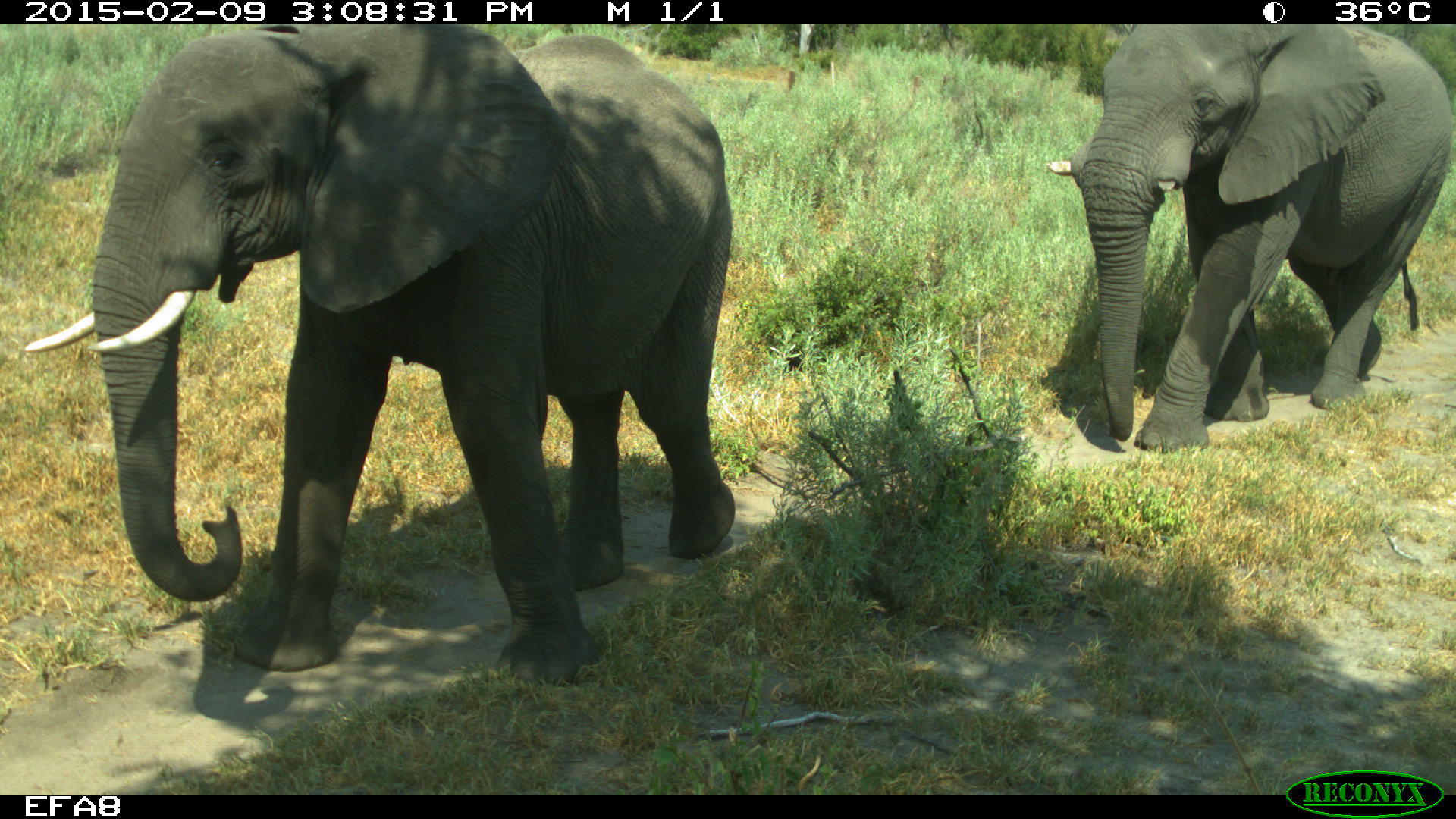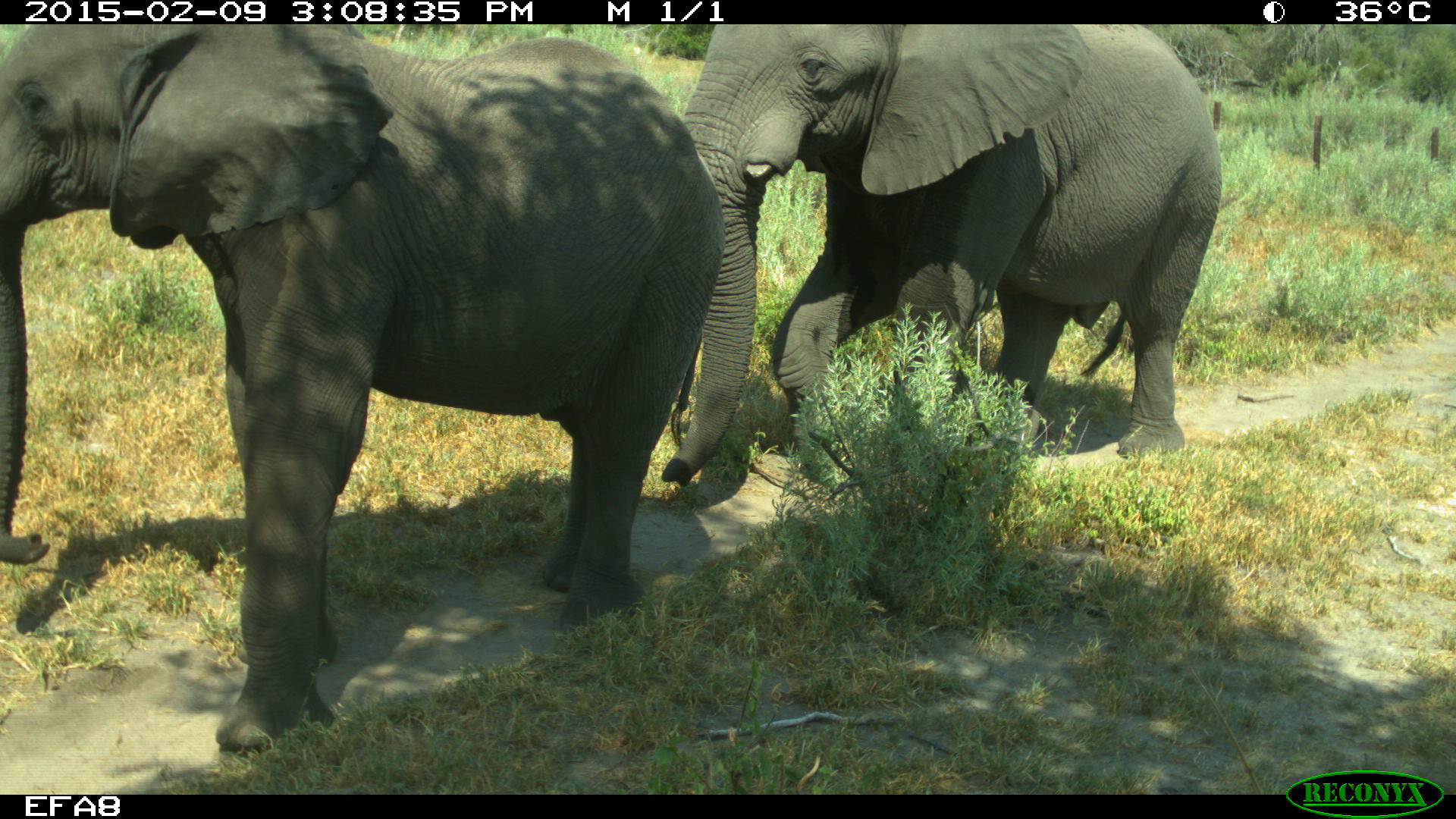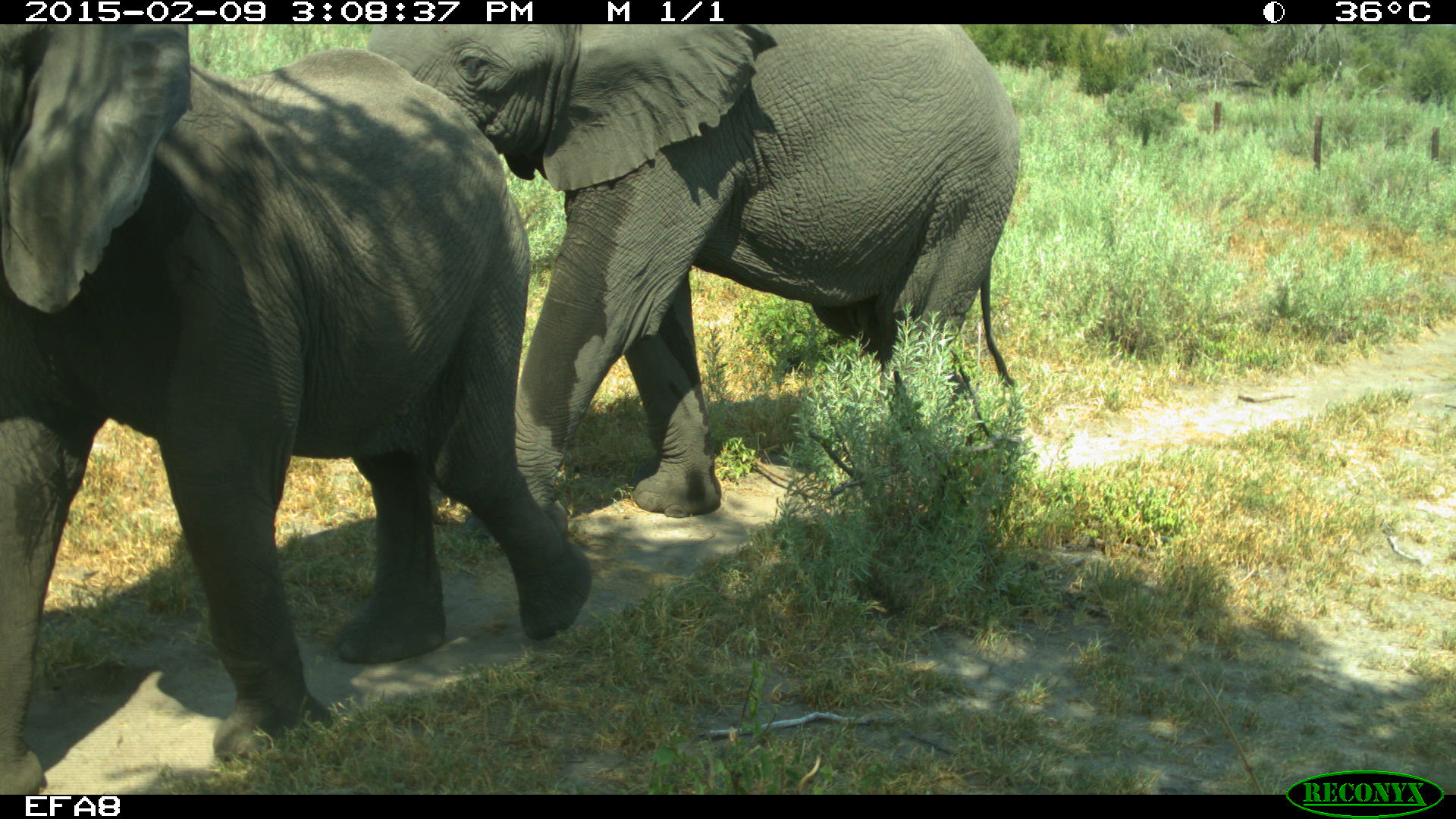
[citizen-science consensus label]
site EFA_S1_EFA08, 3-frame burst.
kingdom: Animalia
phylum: Chordata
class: Mammalia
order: Proboscidea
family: Elephantidae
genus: Loxodonta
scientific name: Loxodonta africana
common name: african bush elephant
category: elephant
Elephant (african bush elephant) (Loxodonta africana), count 2. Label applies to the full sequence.